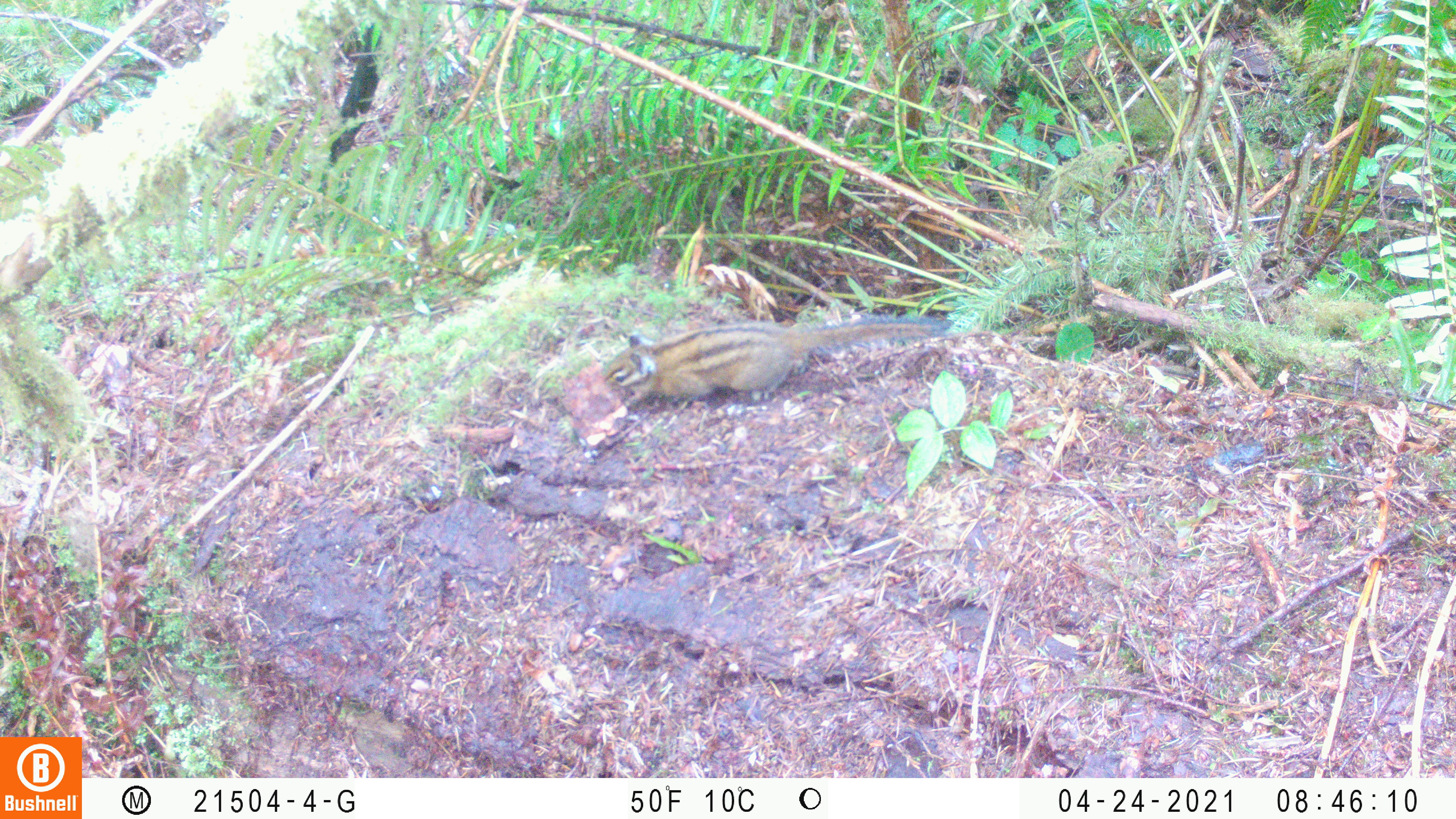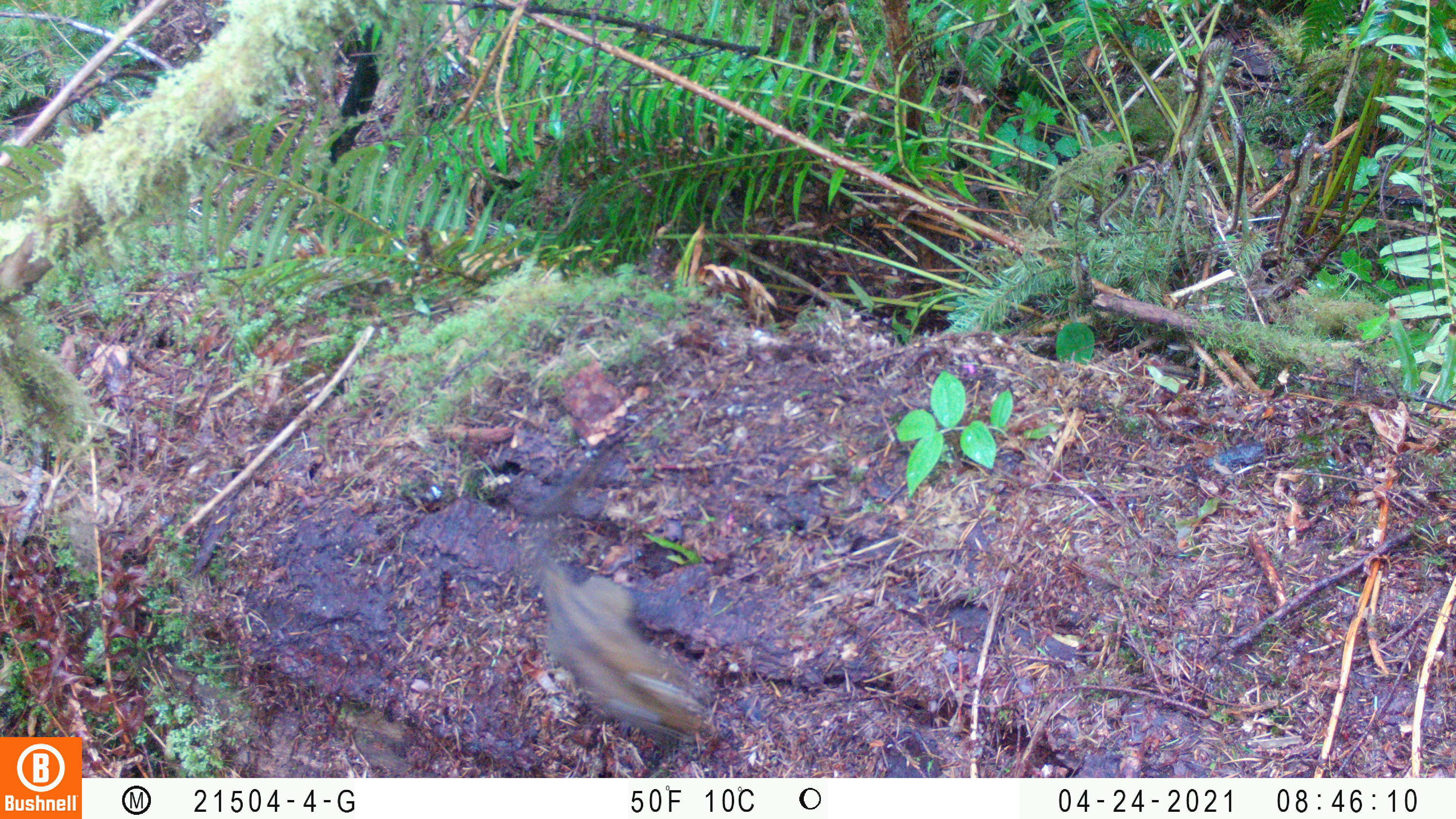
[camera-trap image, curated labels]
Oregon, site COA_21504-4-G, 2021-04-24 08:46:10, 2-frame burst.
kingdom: Animalia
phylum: Chordata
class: Mammalia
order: Rodentia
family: Sciuridae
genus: Neotamias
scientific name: Neotamias townsendii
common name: townsend's chipmunk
Townsend's chipmunk (Neotamias townsendii).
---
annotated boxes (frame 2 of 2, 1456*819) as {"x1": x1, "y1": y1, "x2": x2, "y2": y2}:
townsend's chipmunk: {"x1": 543, "y1": 570, "x2": 709, "y2": 744}